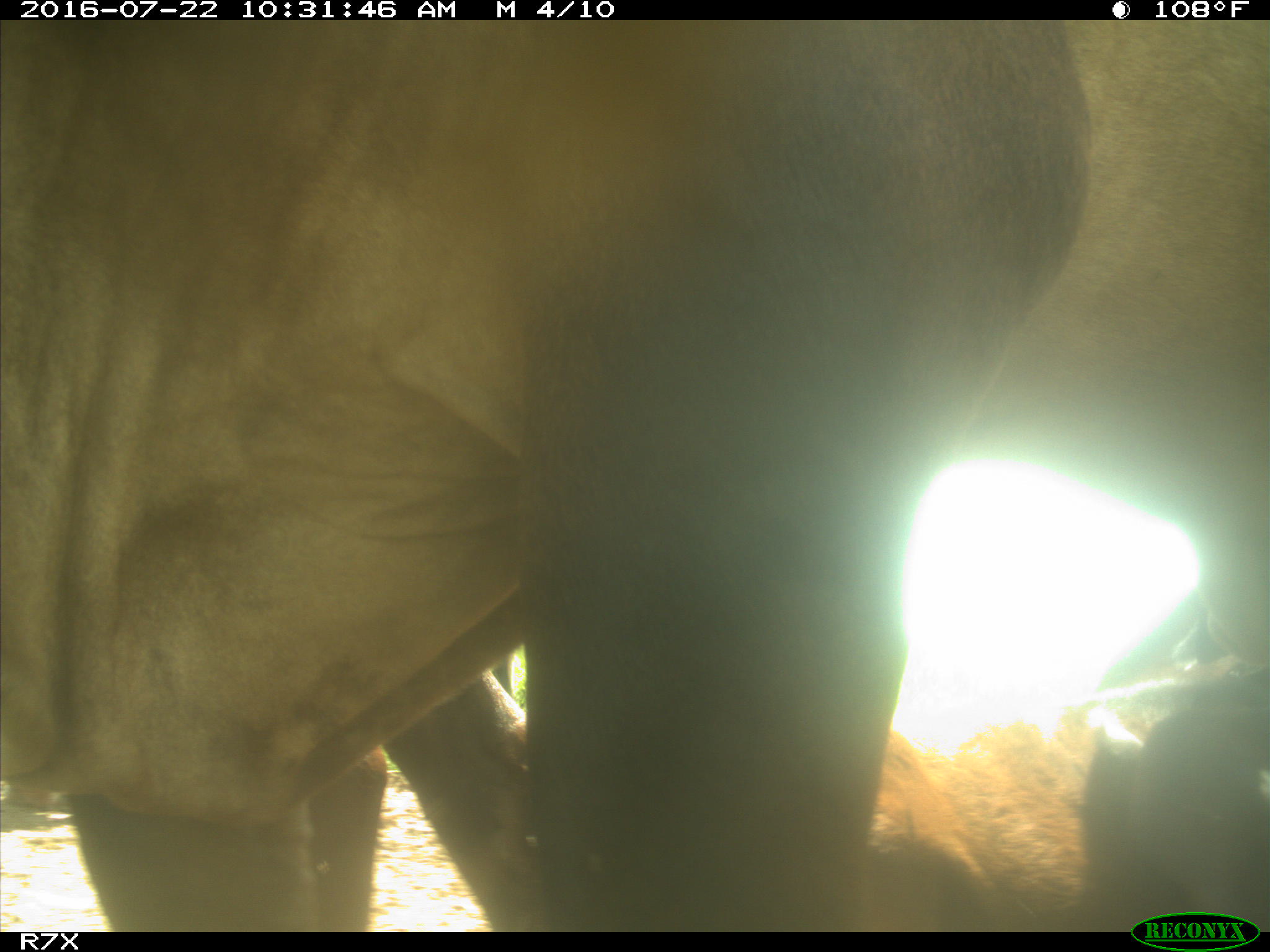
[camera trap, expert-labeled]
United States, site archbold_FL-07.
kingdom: Animalia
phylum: Chordata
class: Mammalia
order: Artiodactyla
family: Bovidae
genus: Bos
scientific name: Bos taurus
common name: domestic cow